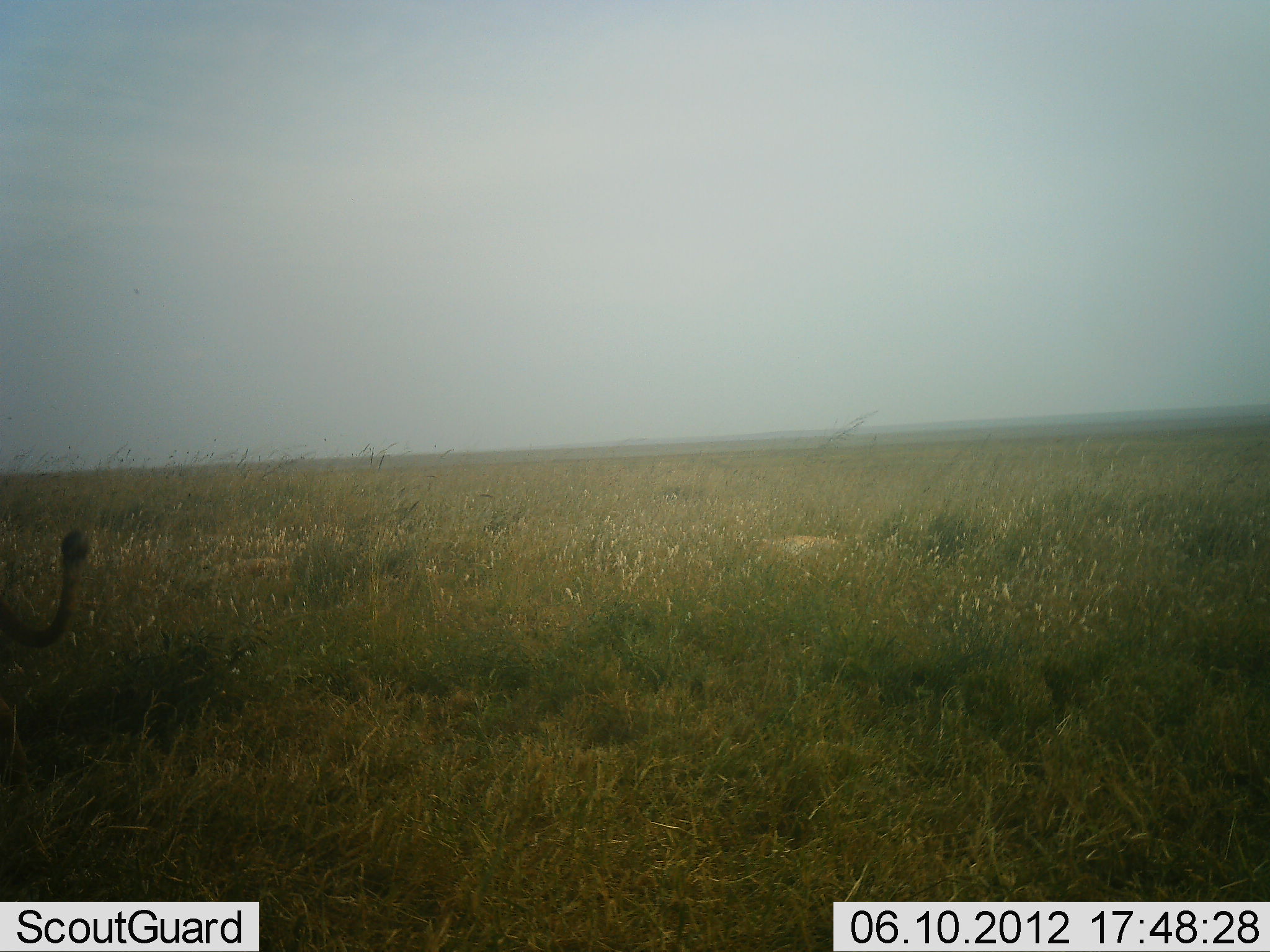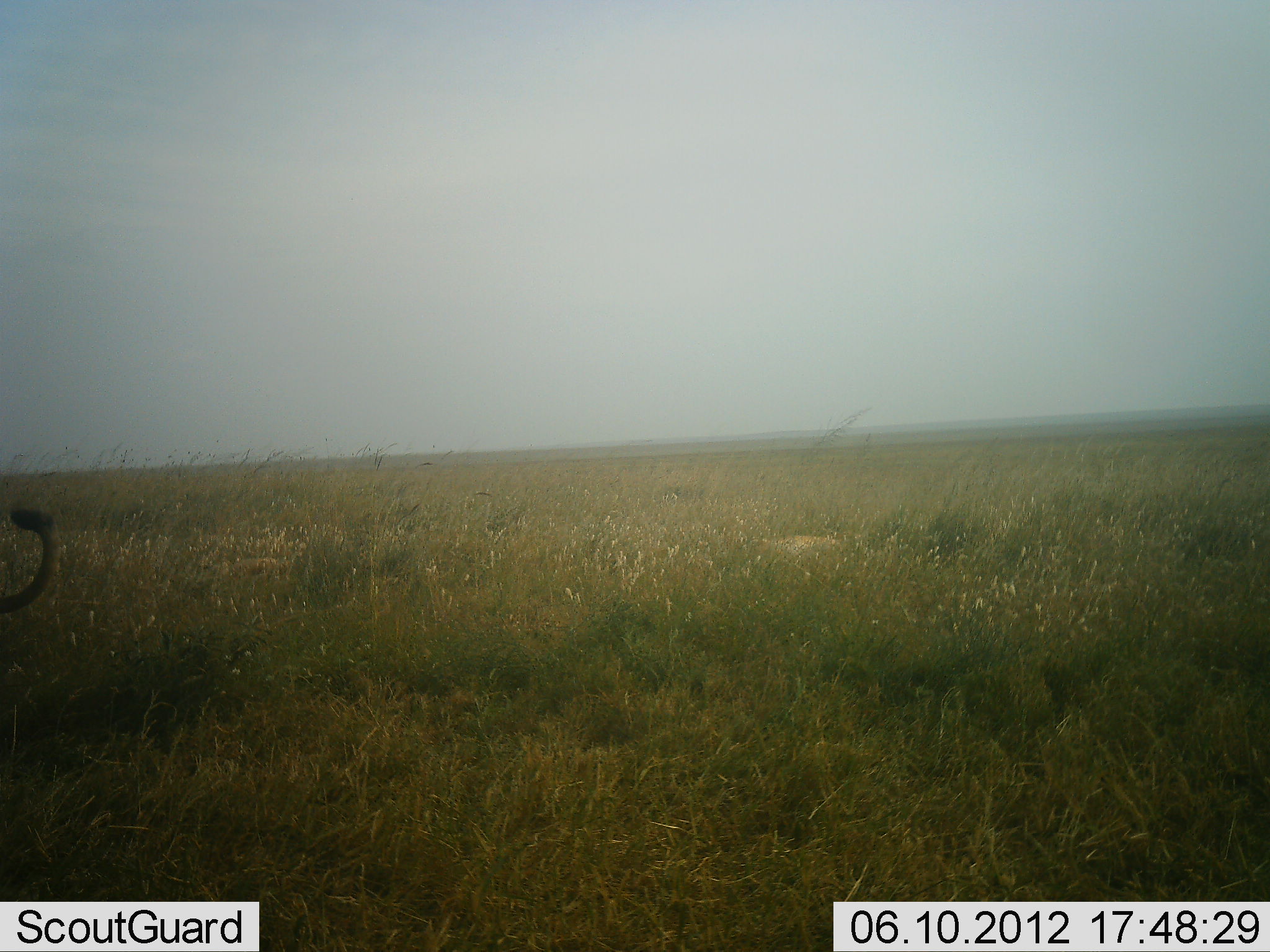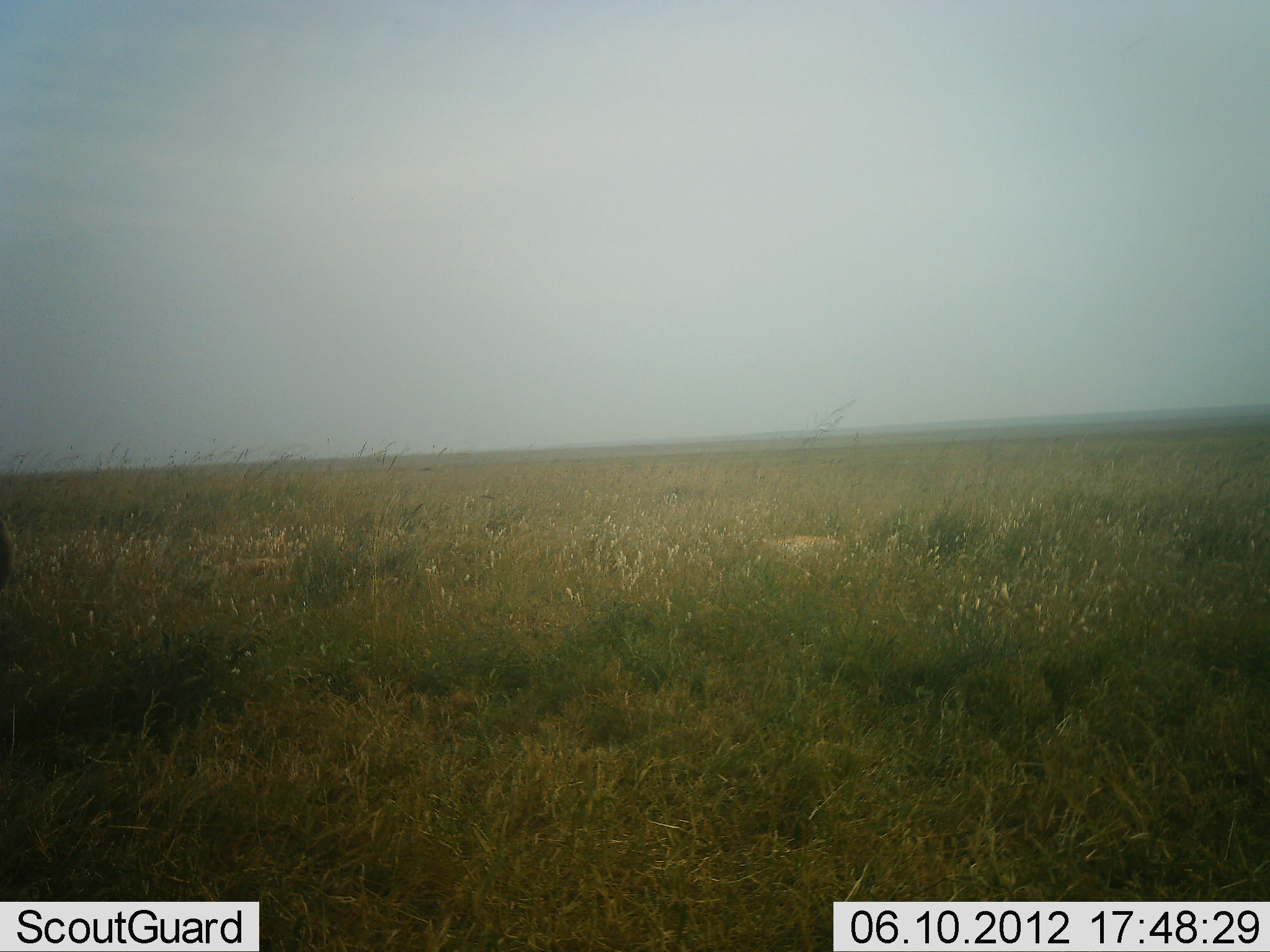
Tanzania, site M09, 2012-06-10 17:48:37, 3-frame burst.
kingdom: Animalia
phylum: Chordata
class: Mammalia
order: Carnivora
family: Felidae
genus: Panthera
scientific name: Panthera leo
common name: lion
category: lionfemale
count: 1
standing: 40%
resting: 0%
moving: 60%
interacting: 0%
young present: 0%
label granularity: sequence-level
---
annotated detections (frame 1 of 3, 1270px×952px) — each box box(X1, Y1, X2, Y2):
animal: box(0, 528, 91, 800); box(740, 535, 841, 569); box(207, 557, 292, 582)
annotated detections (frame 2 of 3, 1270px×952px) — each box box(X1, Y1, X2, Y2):
animal: box(0, 506, 60, 617); box(742, 533, 841, 565); box(221, 556, 292, 577)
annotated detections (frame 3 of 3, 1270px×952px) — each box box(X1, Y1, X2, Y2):
animal: box(738, 535, 844, 557); box(0, 516, 19, 591); box(232, 557, 293, 577)